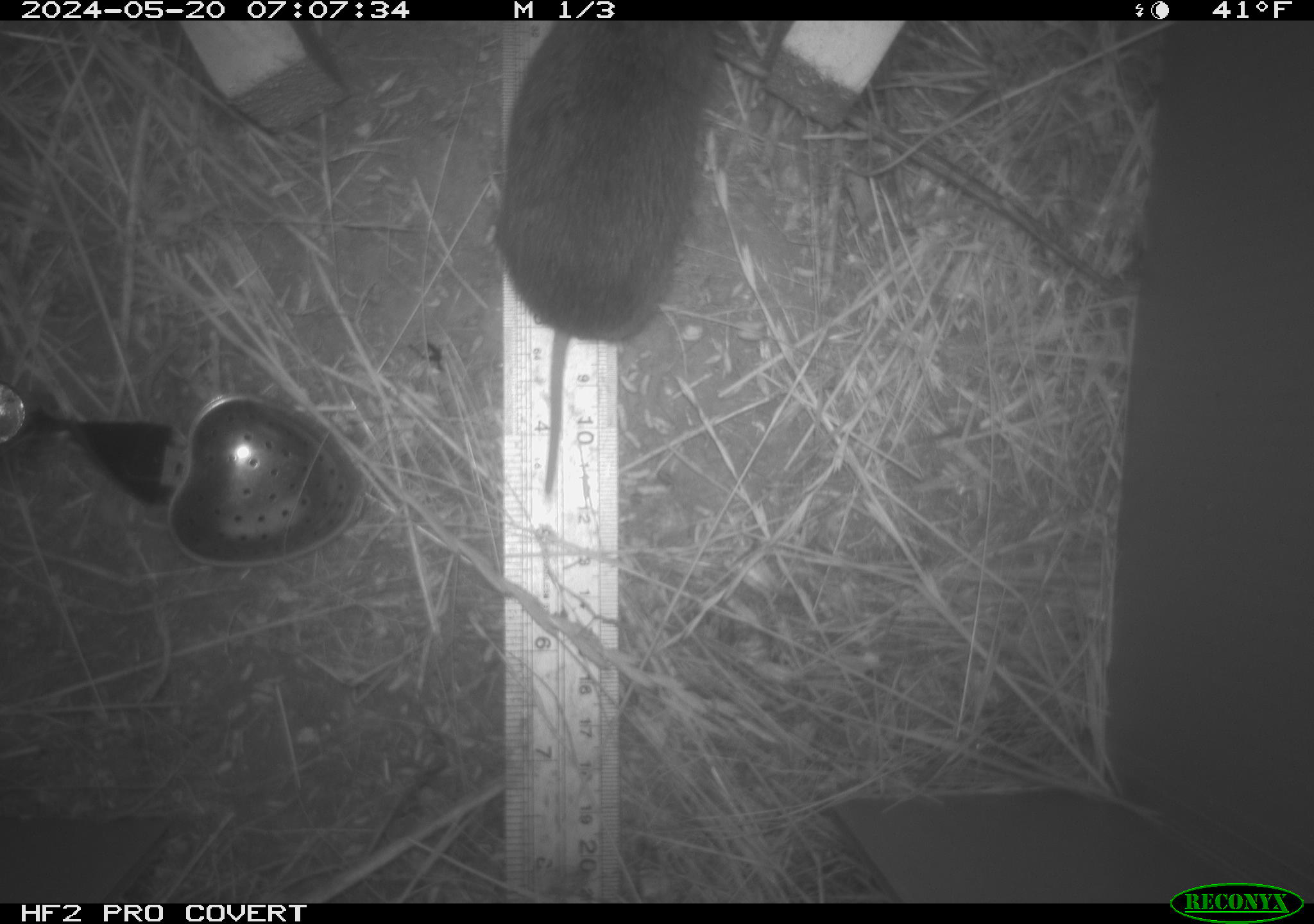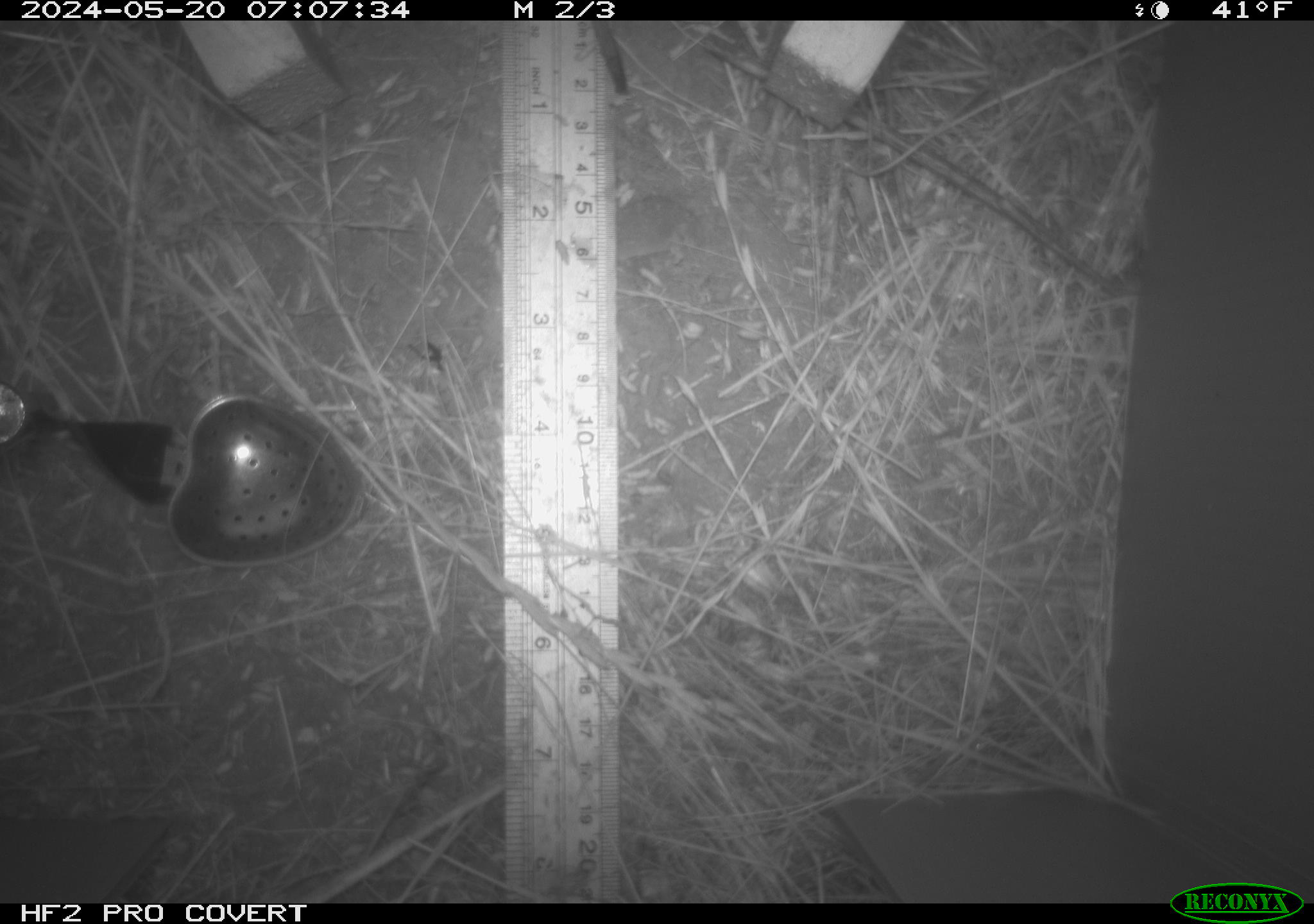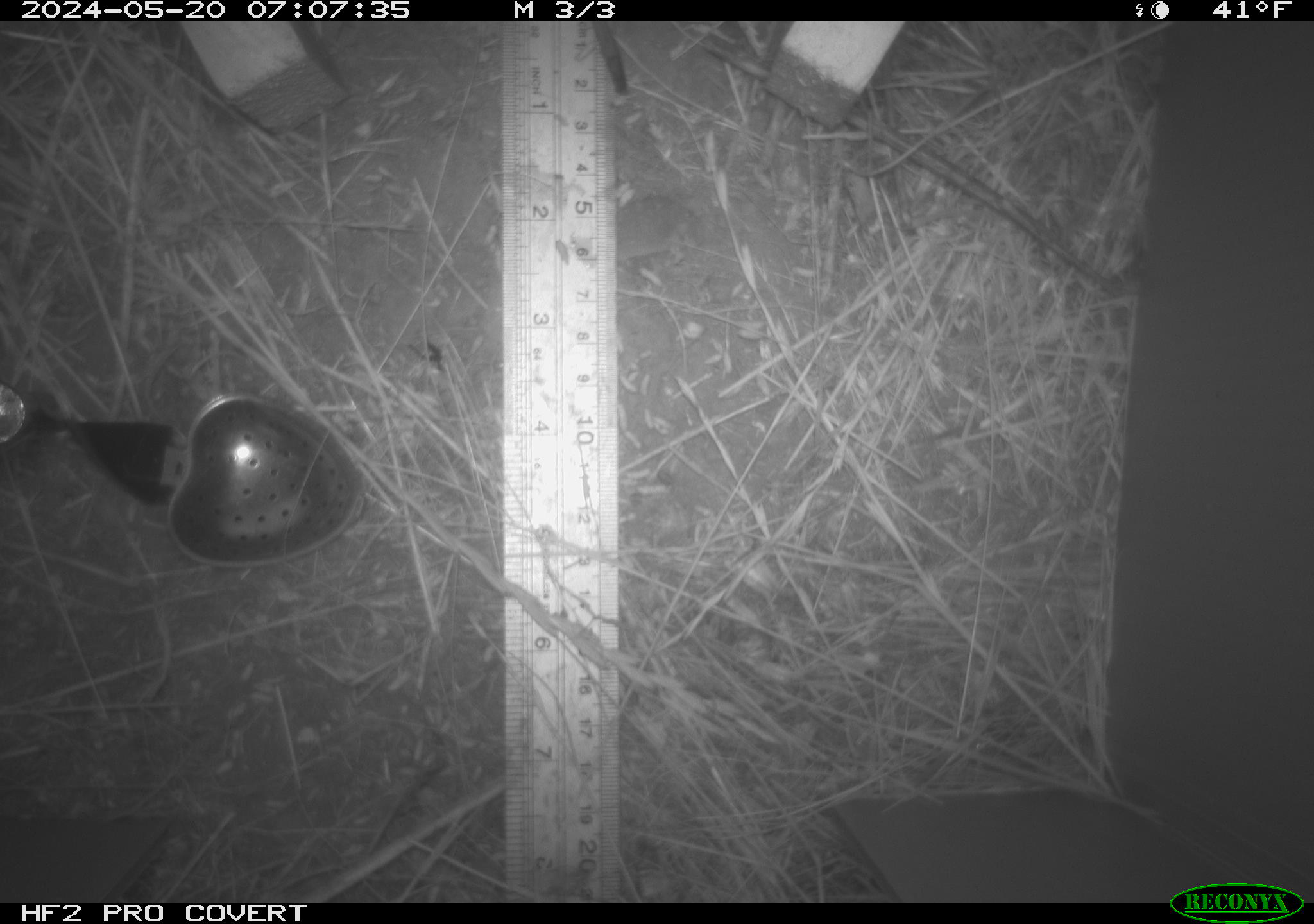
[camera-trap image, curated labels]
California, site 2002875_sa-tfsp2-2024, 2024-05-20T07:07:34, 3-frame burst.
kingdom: Animalia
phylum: Chordata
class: Mammalia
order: Rodentia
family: Cricetidae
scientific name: Arvicolinae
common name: voles, lemmings, and muskrats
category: arvicolinae subfamily